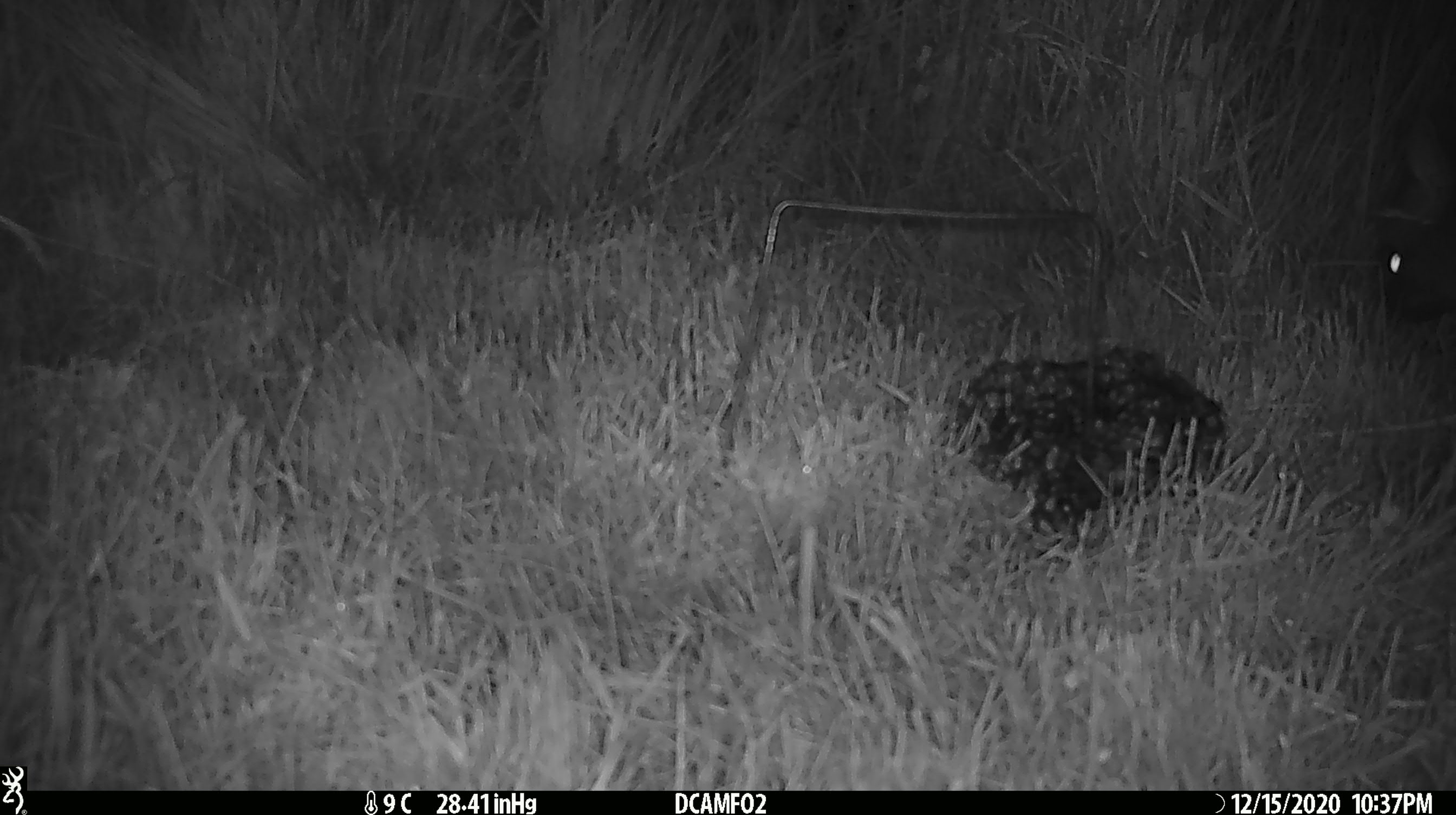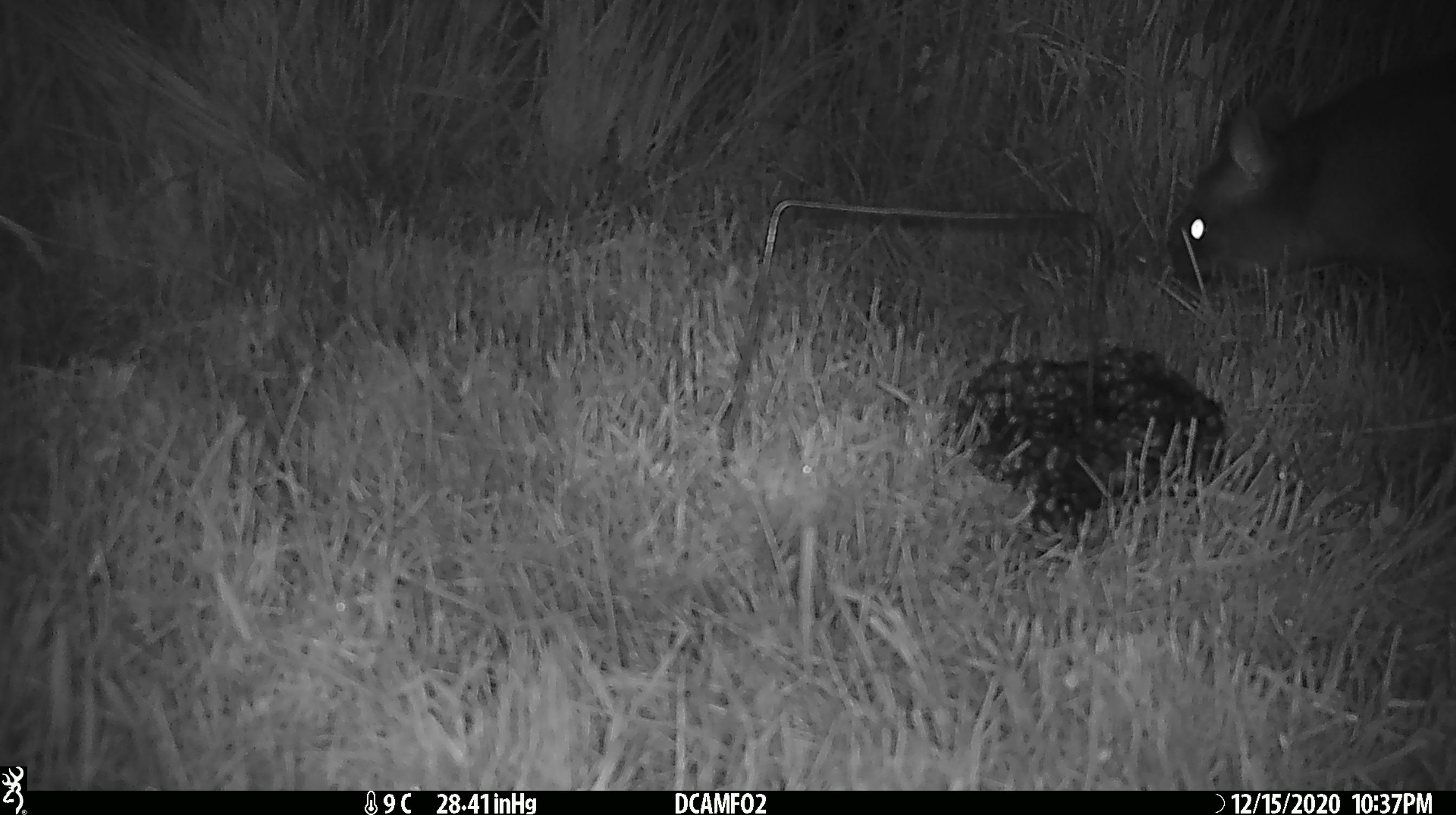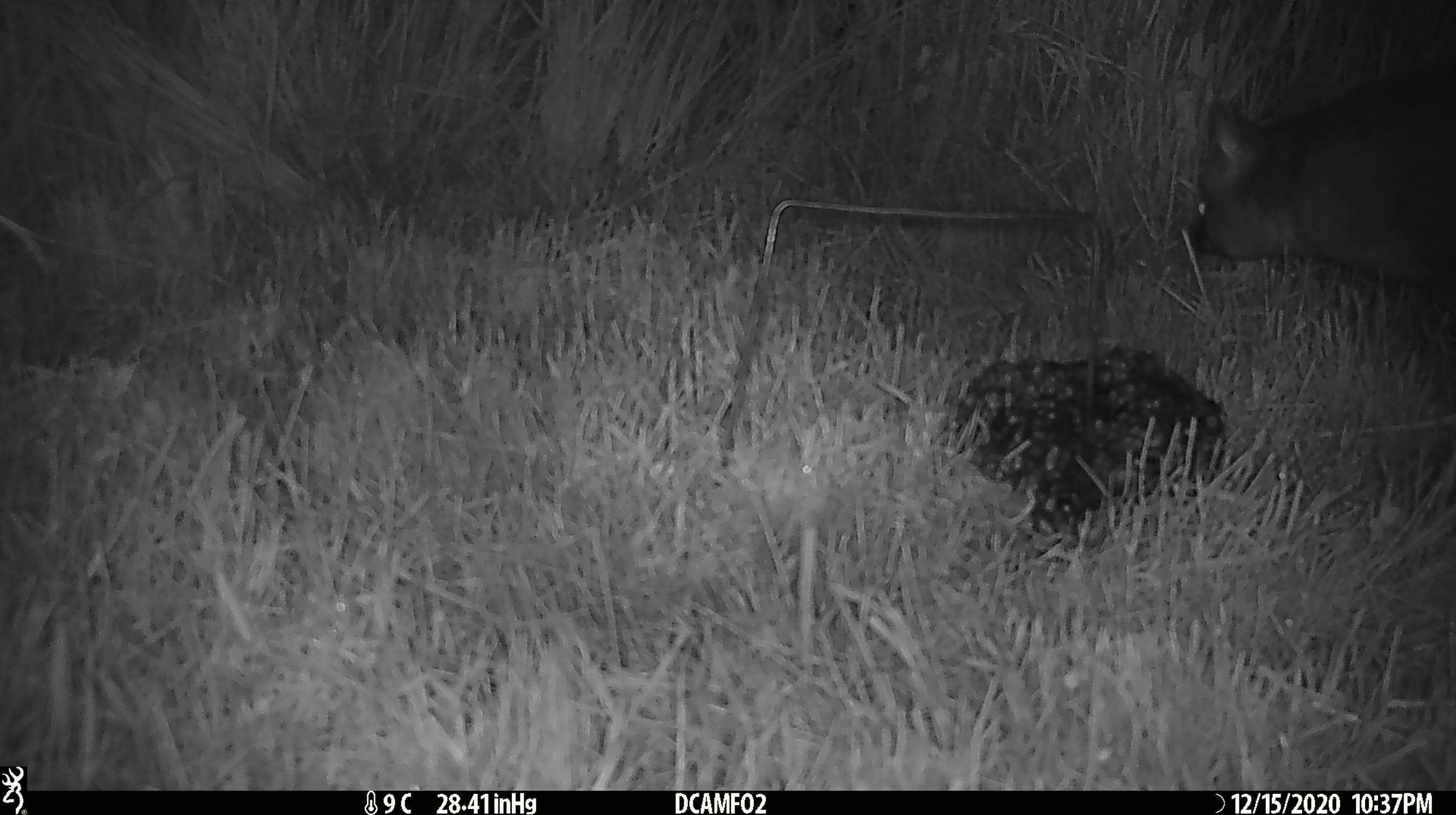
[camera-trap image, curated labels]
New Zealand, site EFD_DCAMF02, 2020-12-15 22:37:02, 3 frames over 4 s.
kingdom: Animalia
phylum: Chordata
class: Mammalia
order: Diprotodontia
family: Phalangeridae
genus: Trichosurus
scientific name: Trichosurus vulpecula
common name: common brushtail possum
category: possum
Possum (common brushtail possum) (Trichosurus vulpecula).